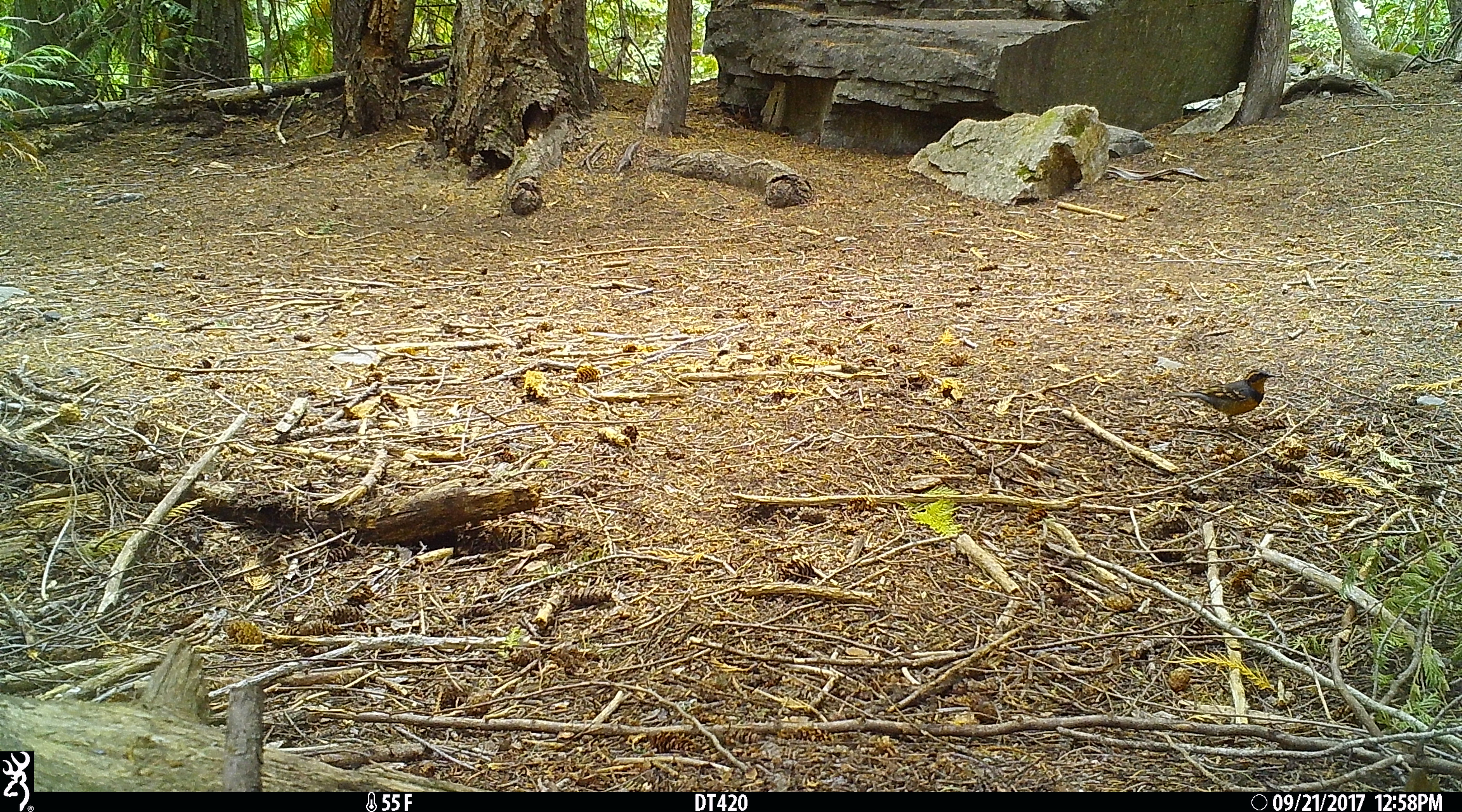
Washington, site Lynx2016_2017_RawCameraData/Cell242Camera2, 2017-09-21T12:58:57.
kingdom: Animalia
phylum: Chordata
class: Aves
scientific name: Aves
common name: birds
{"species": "Aves (birds)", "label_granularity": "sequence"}